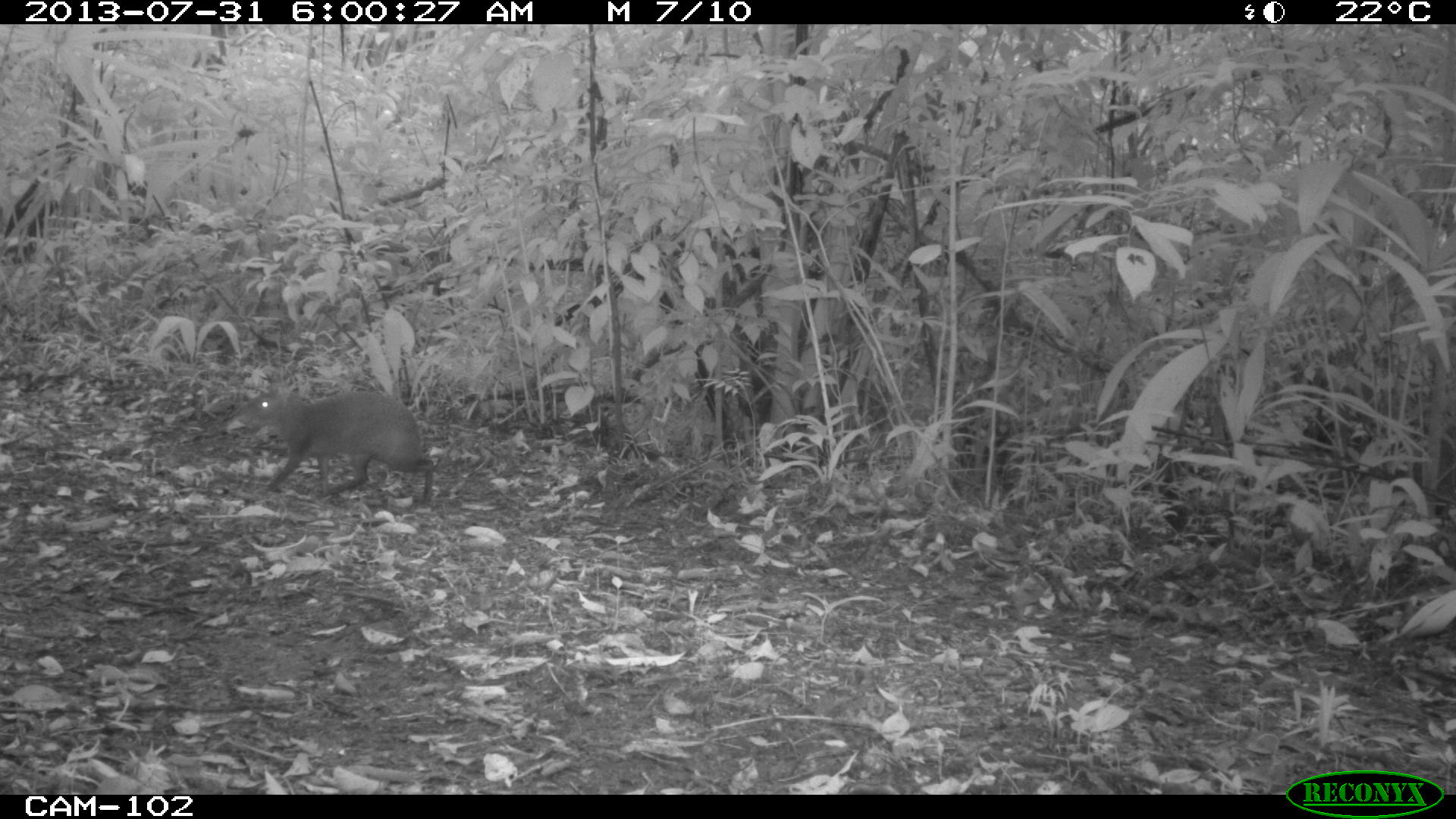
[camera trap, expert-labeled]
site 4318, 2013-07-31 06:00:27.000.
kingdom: Animalia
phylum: Chordata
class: Mammalia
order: Rodentia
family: Dasyproctidae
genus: Dasyprocta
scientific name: Dasyprocta punctata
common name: central american agouti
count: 1